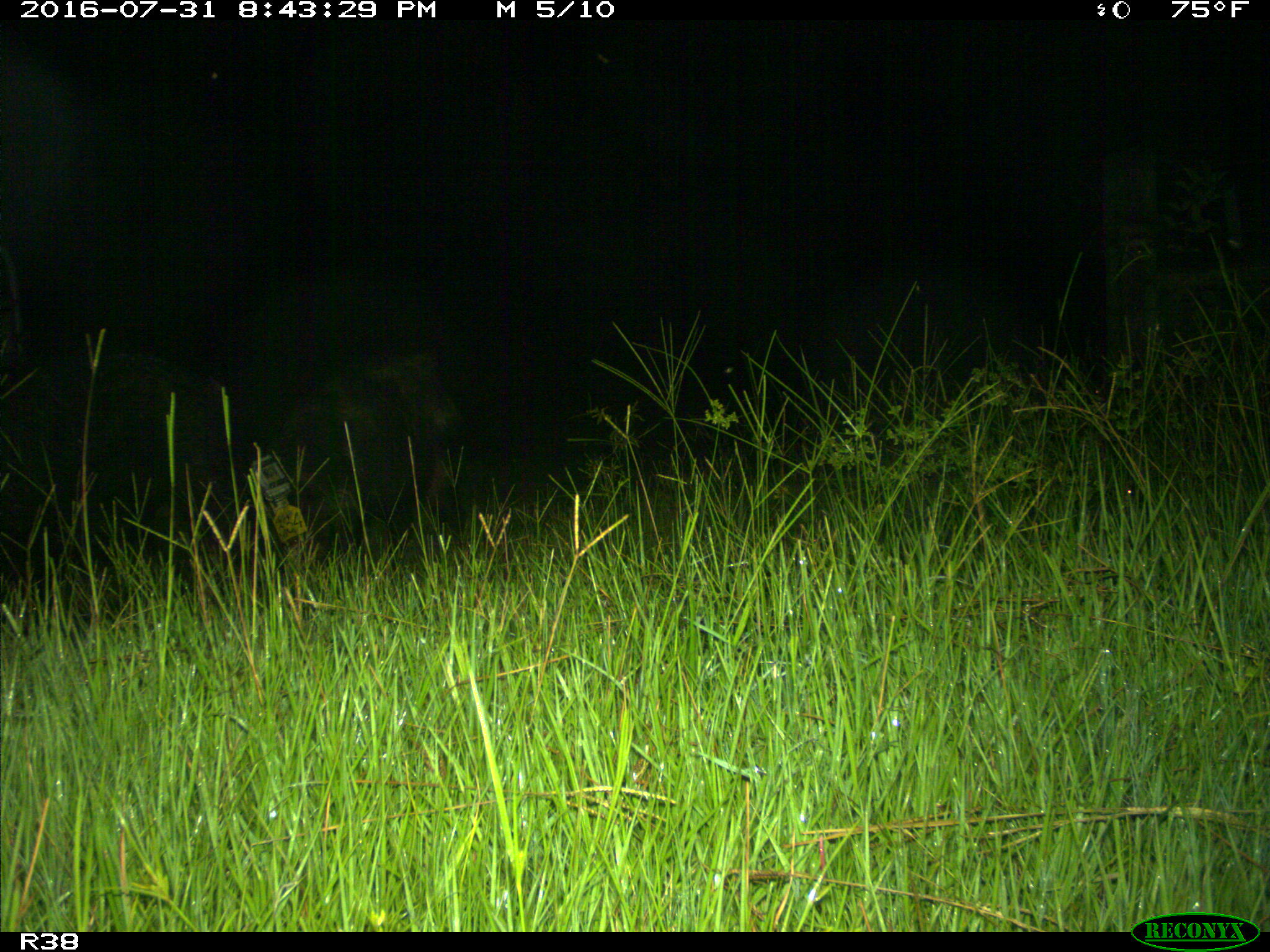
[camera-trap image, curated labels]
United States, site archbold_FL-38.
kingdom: Animalia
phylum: Chordata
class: Mammalia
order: Artiodactyla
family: Suidae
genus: Sus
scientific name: Sus scrofa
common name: wild boar